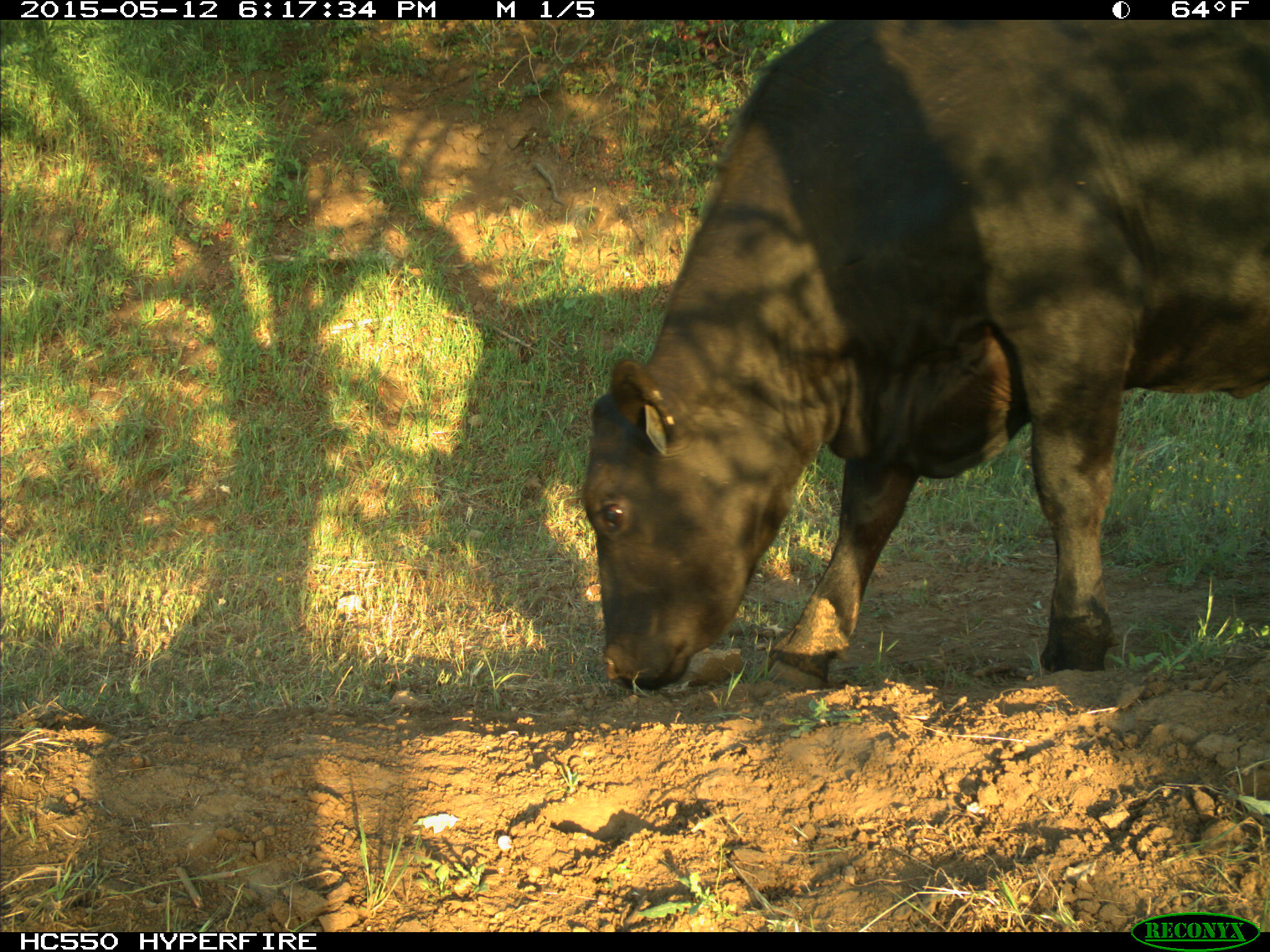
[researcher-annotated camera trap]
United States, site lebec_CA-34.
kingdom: Animalia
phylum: Chordata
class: Mammalia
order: Artiodactyla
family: Bovidae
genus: Bos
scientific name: Bos taurus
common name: domestic cow